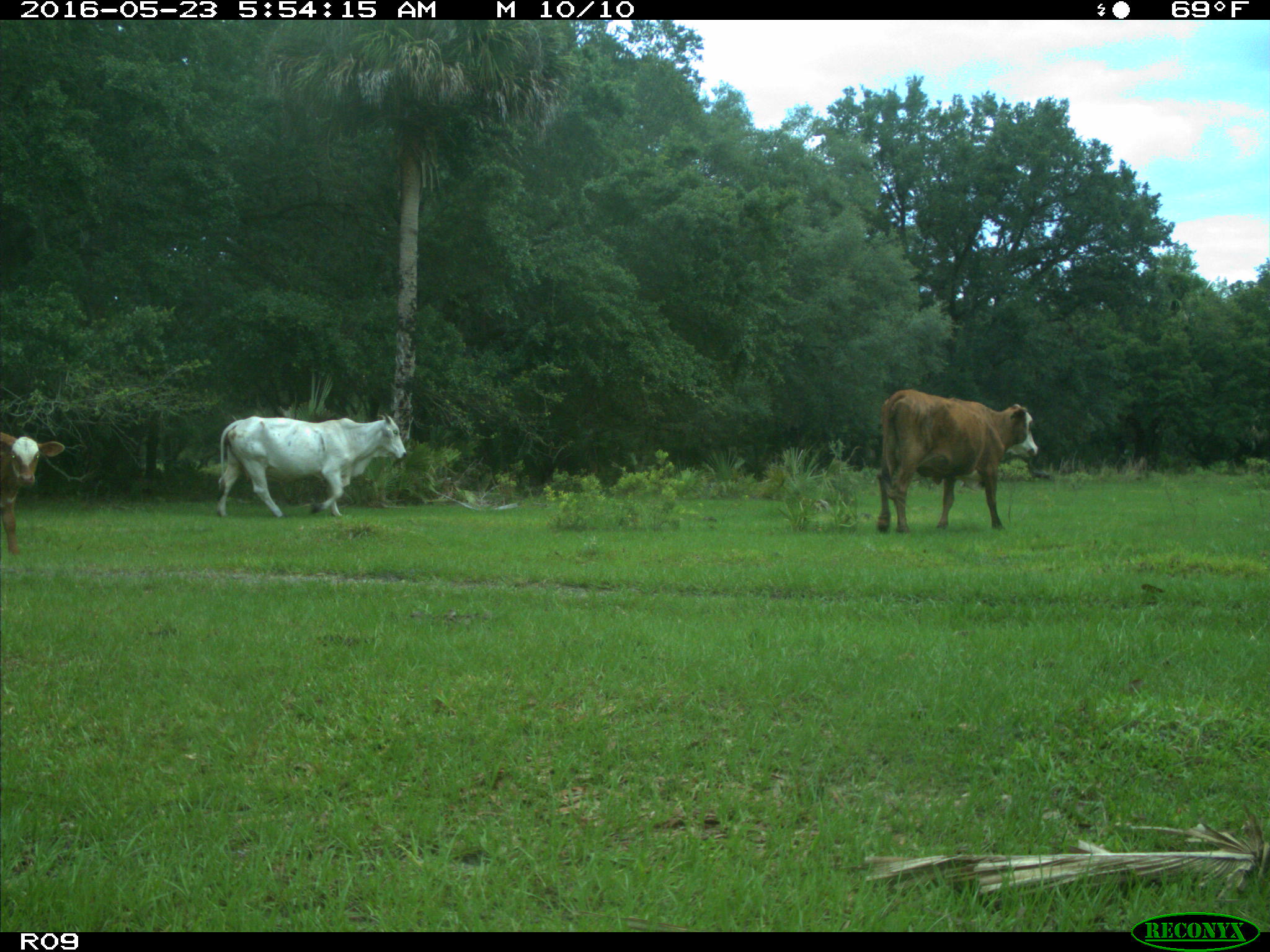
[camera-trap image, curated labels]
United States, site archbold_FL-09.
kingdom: Animalia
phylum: Chordata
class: Mammalia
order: Artiodactyla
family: Bovidae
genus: Bos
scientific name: Bos taurus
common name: domestic cow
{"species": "Bos taurus (domestic cow)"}